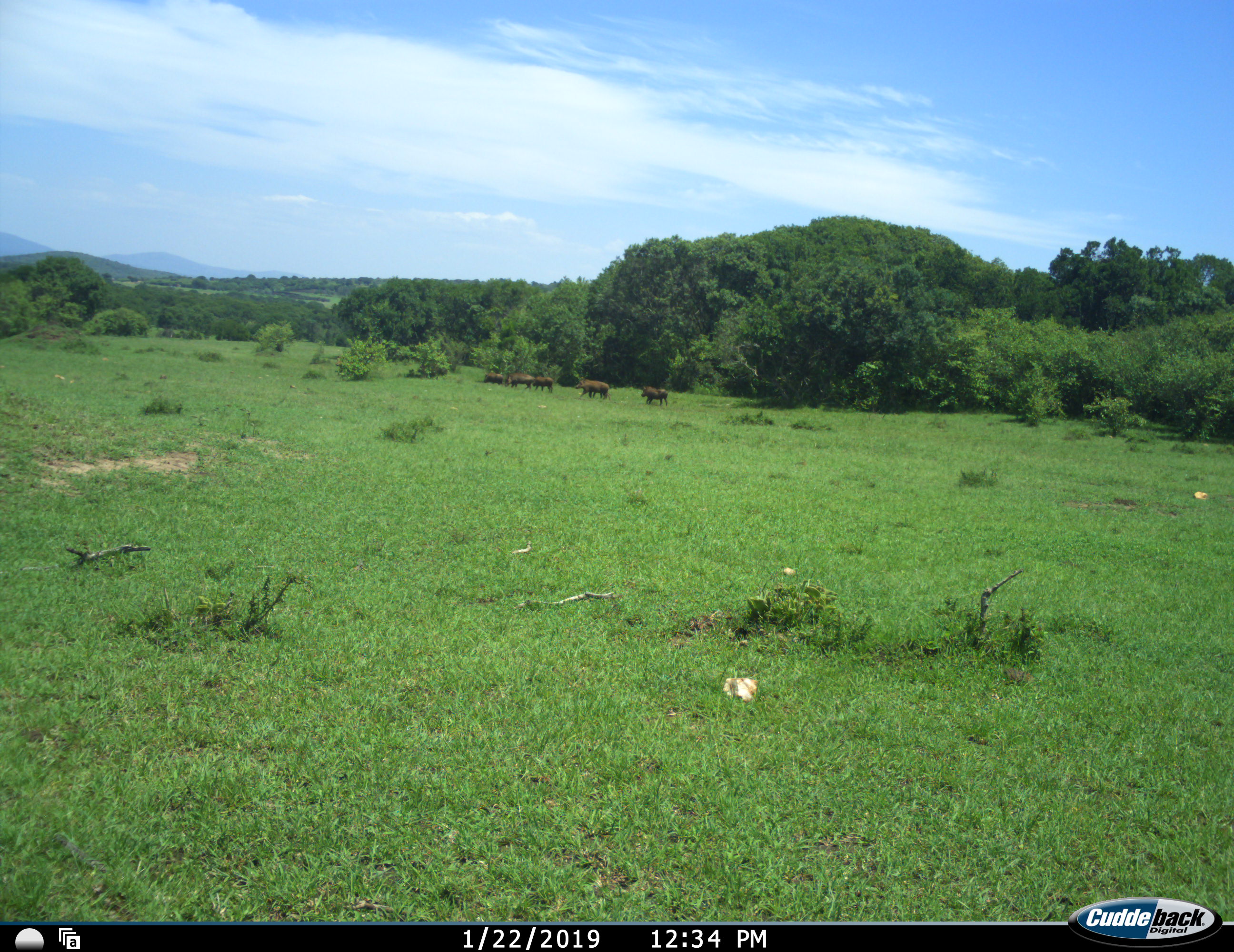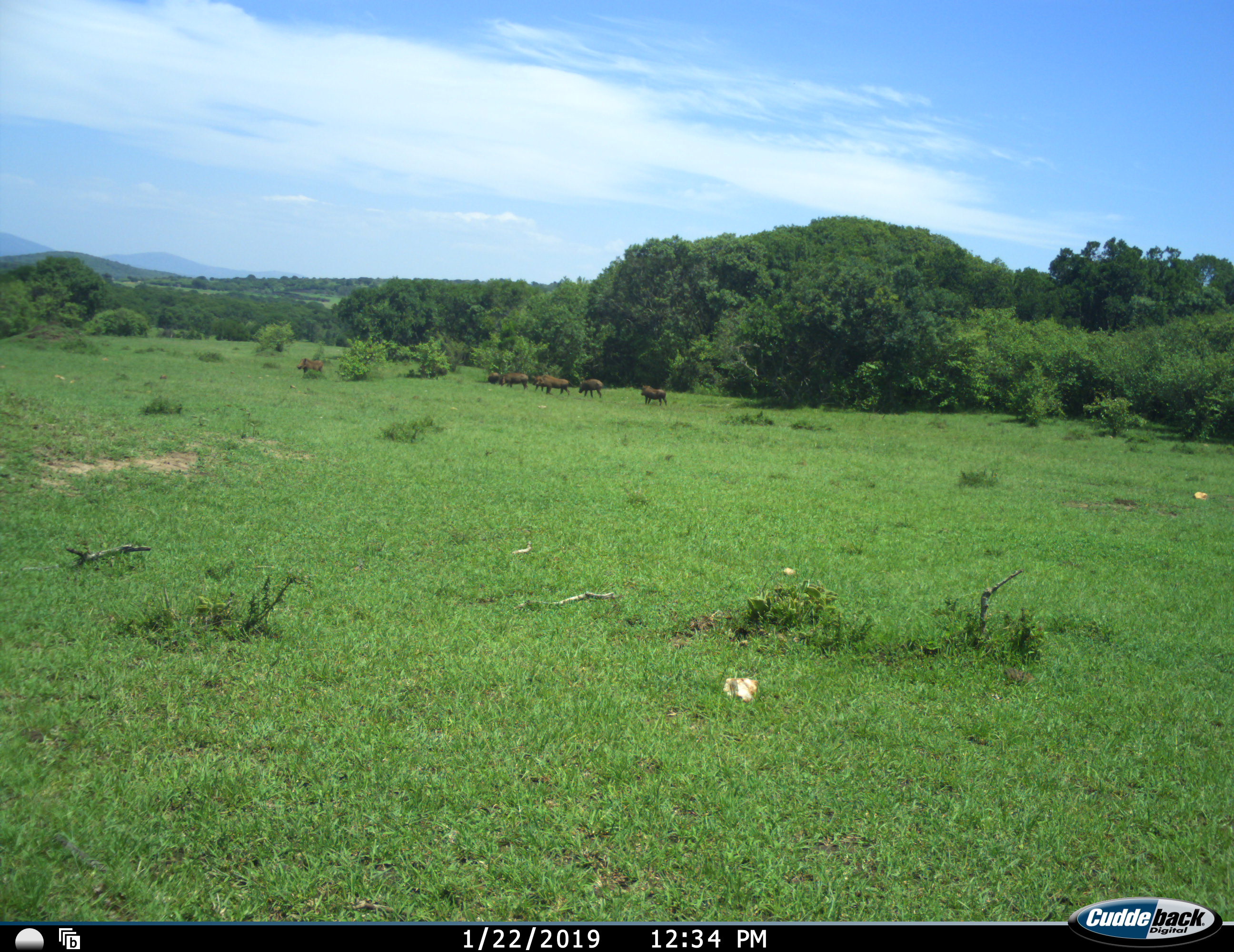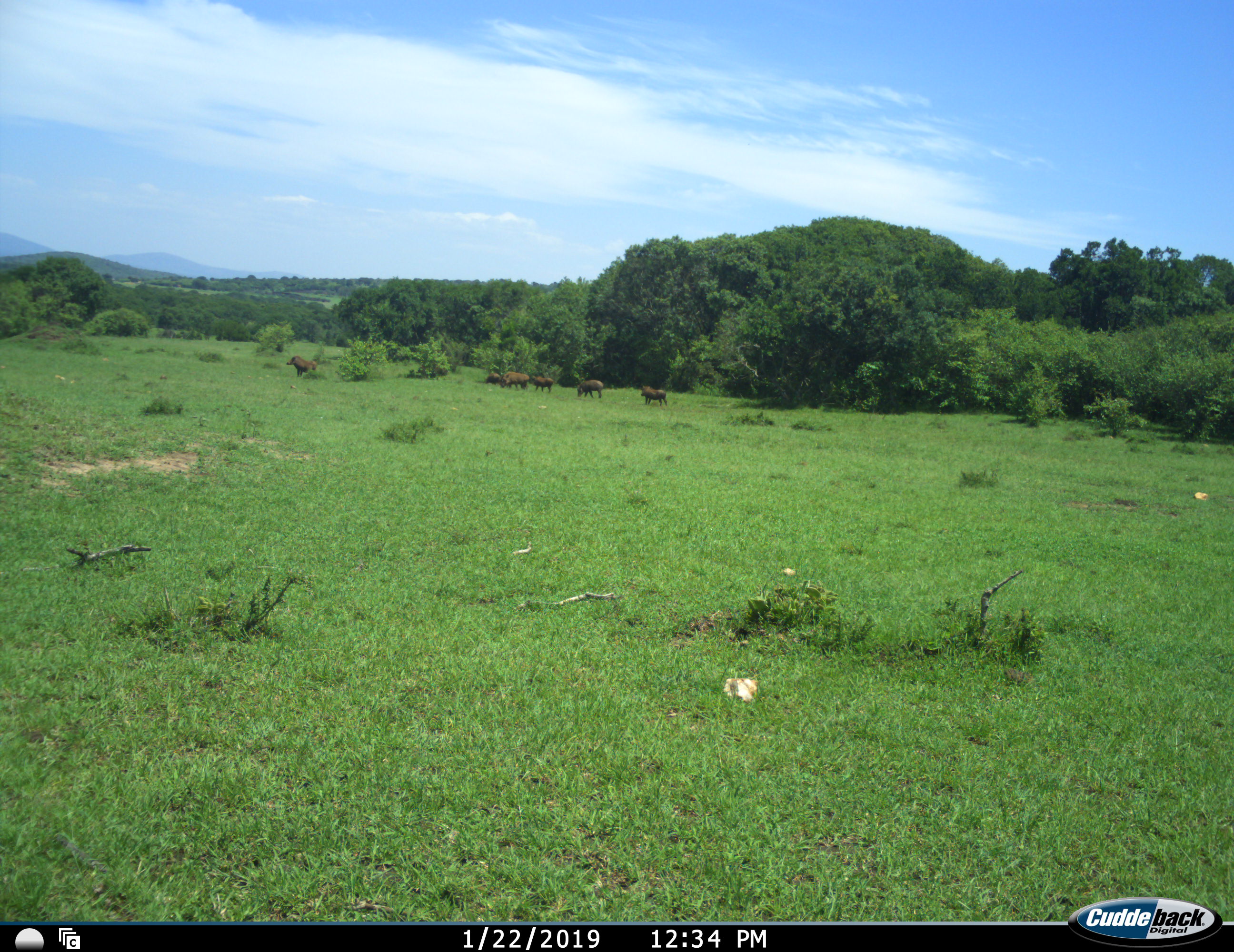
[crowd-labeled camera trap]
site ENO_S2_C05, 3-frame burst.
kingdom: Animalia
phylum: Chordata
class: Mammalia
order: Artiodactyla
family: Suidae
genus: Phacochoerus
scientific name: Phacochoerus africanus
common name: warthog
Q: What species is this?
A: Warthog (Phacochoerus africanus).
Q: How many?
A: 5.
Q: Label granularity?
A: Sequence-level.